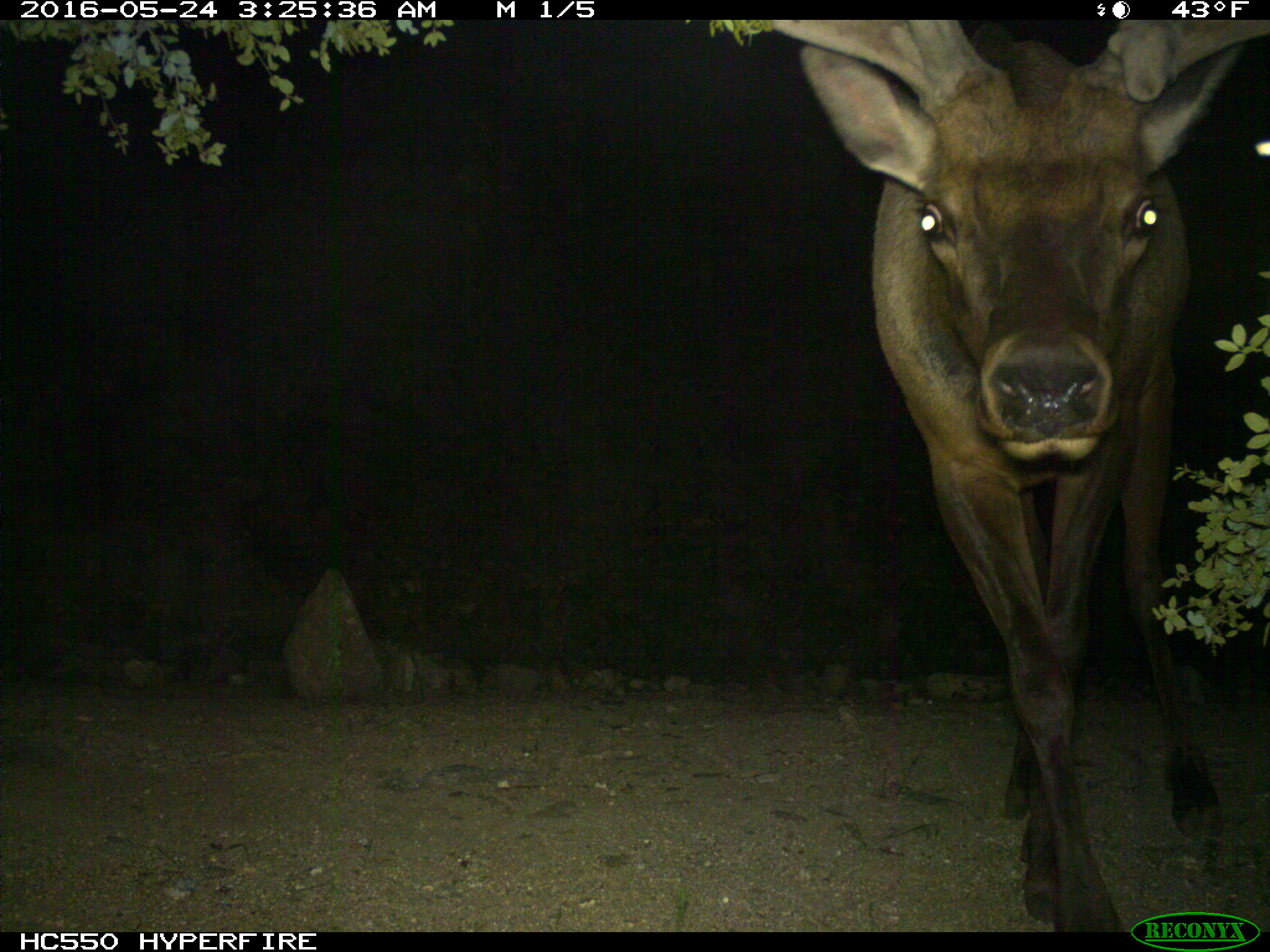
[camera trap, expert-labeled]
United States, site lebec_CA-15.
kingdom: Animalia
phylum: Chordata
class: Mammalia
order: Artiodactyla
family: Cervidae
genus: Cervus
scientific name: Cervus canadensis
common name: elk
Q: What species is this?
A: Cervus canadensis (elk).